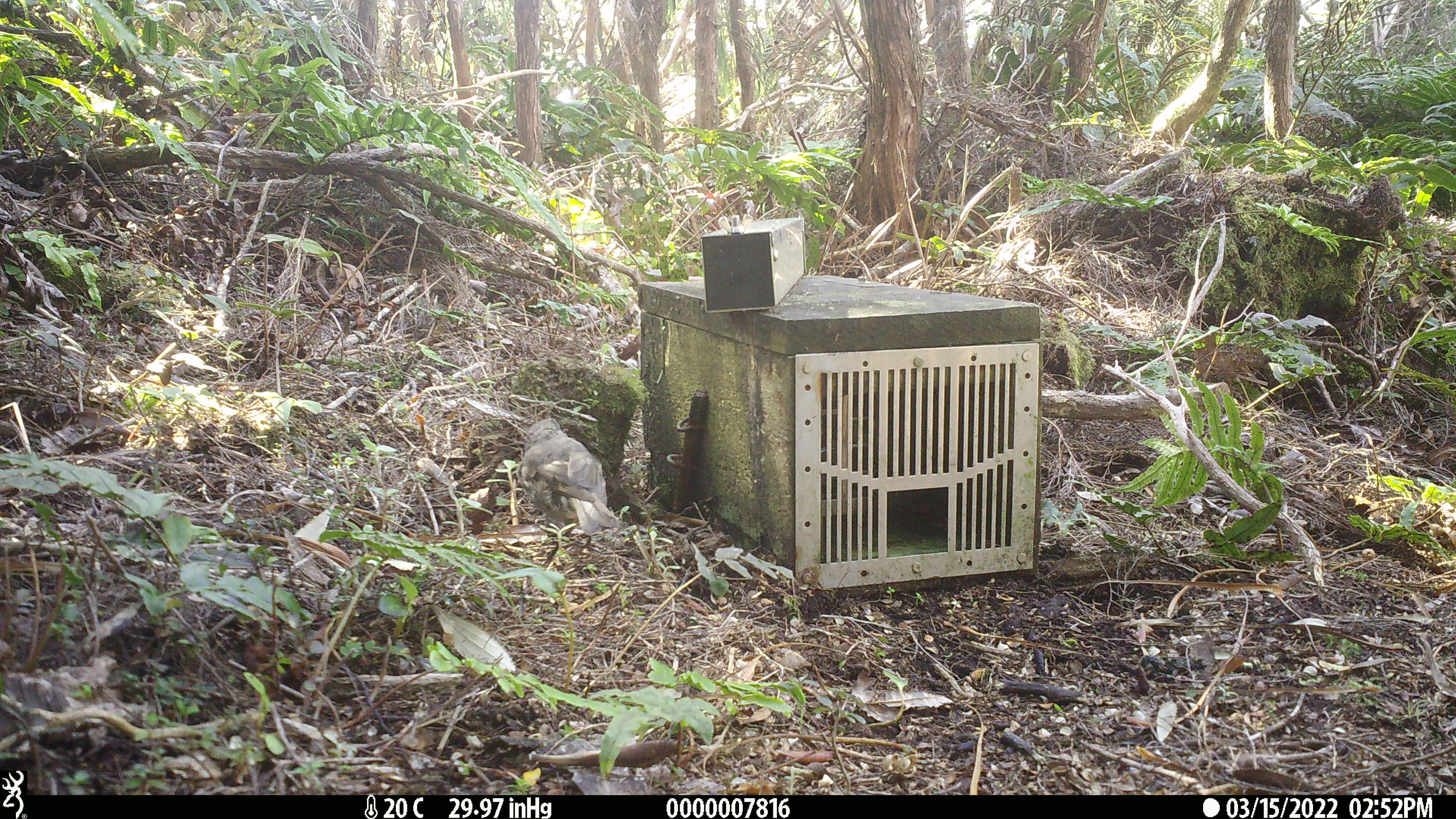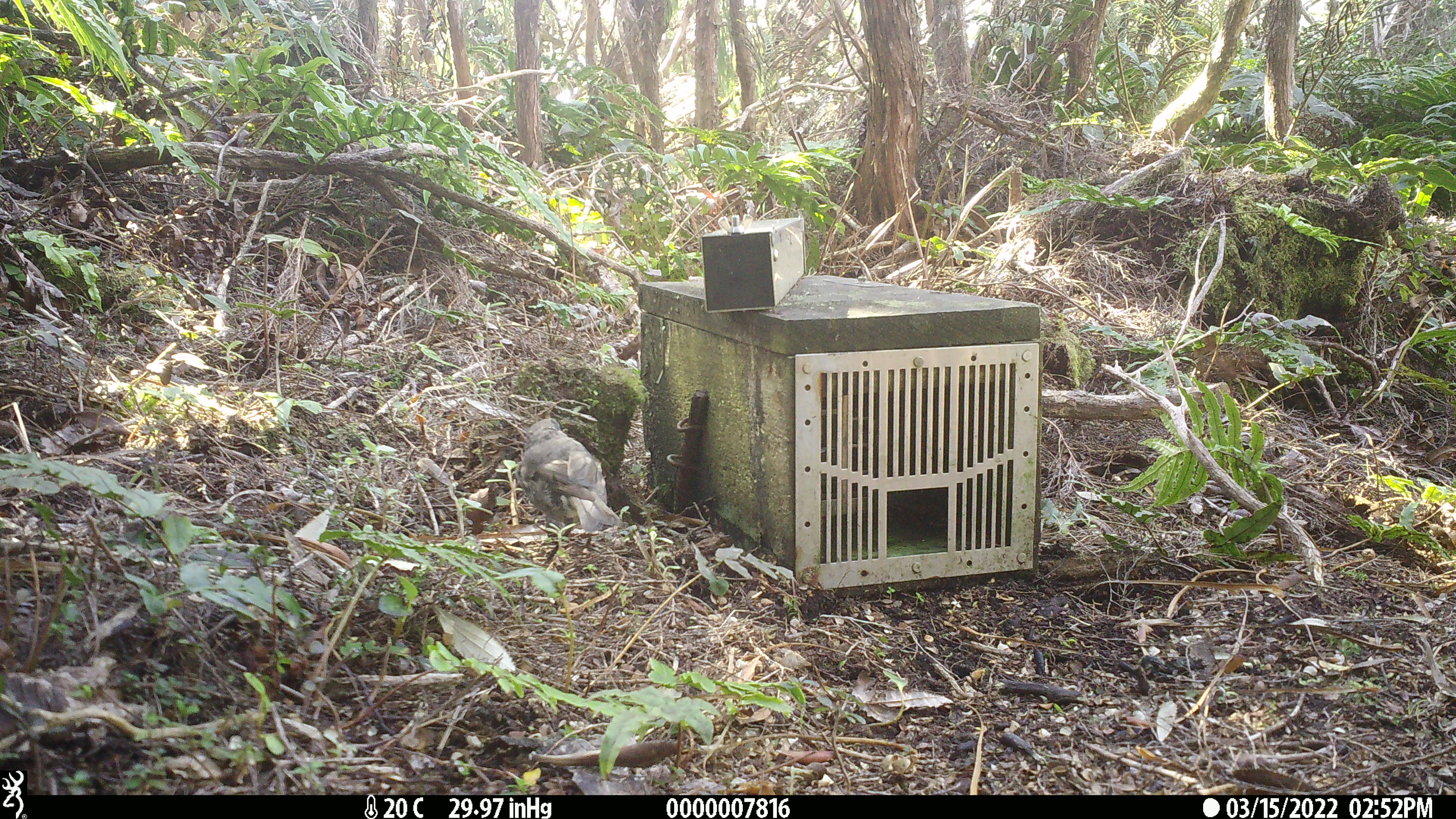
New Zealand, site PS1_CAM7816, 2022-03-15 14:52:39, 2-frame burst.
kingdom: Animalia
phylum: Chordata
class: Aves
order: Passeriformes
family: Petroicidae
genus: Petroica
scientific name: Petroica australis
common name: new zealand robin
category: robin